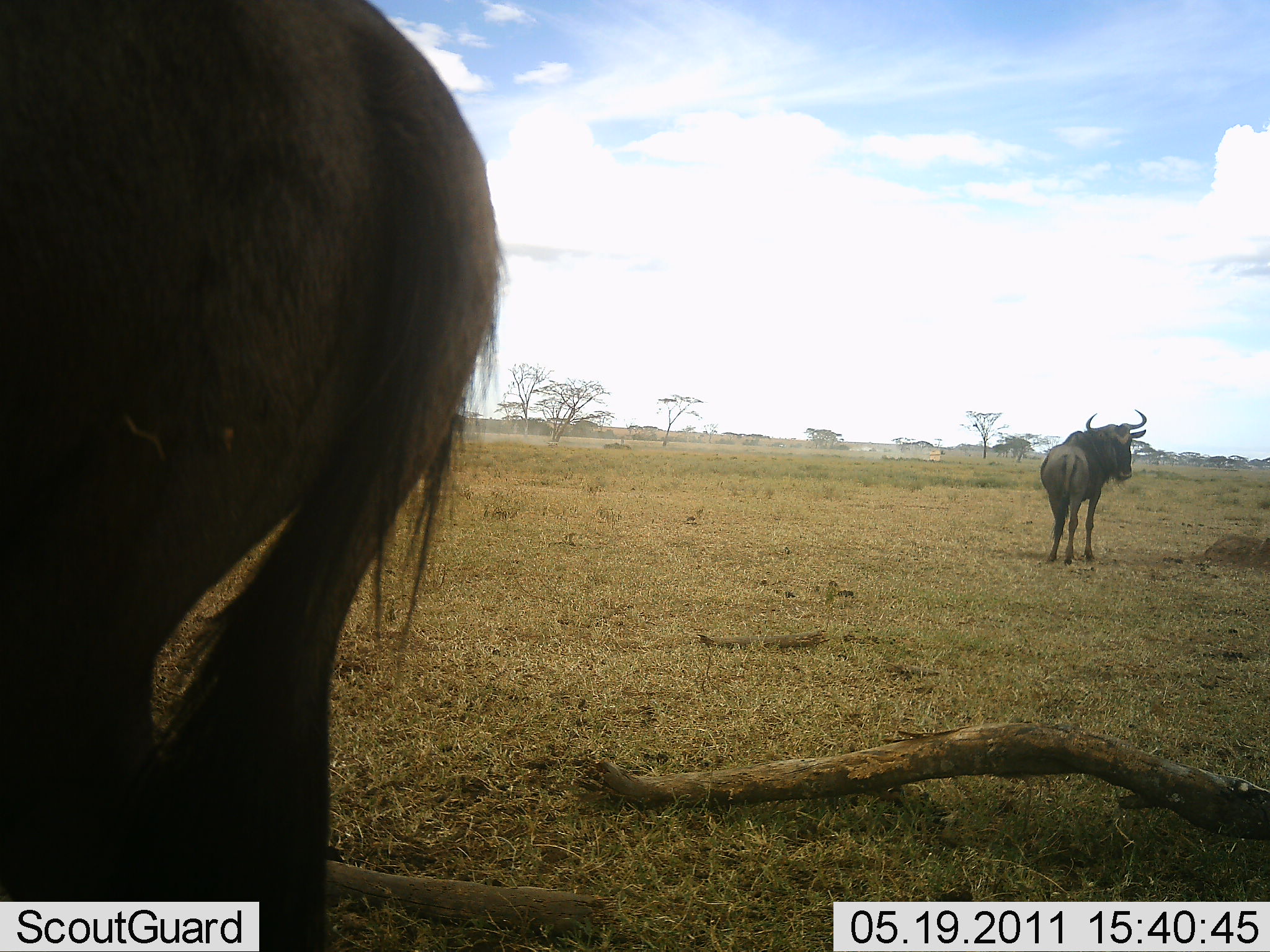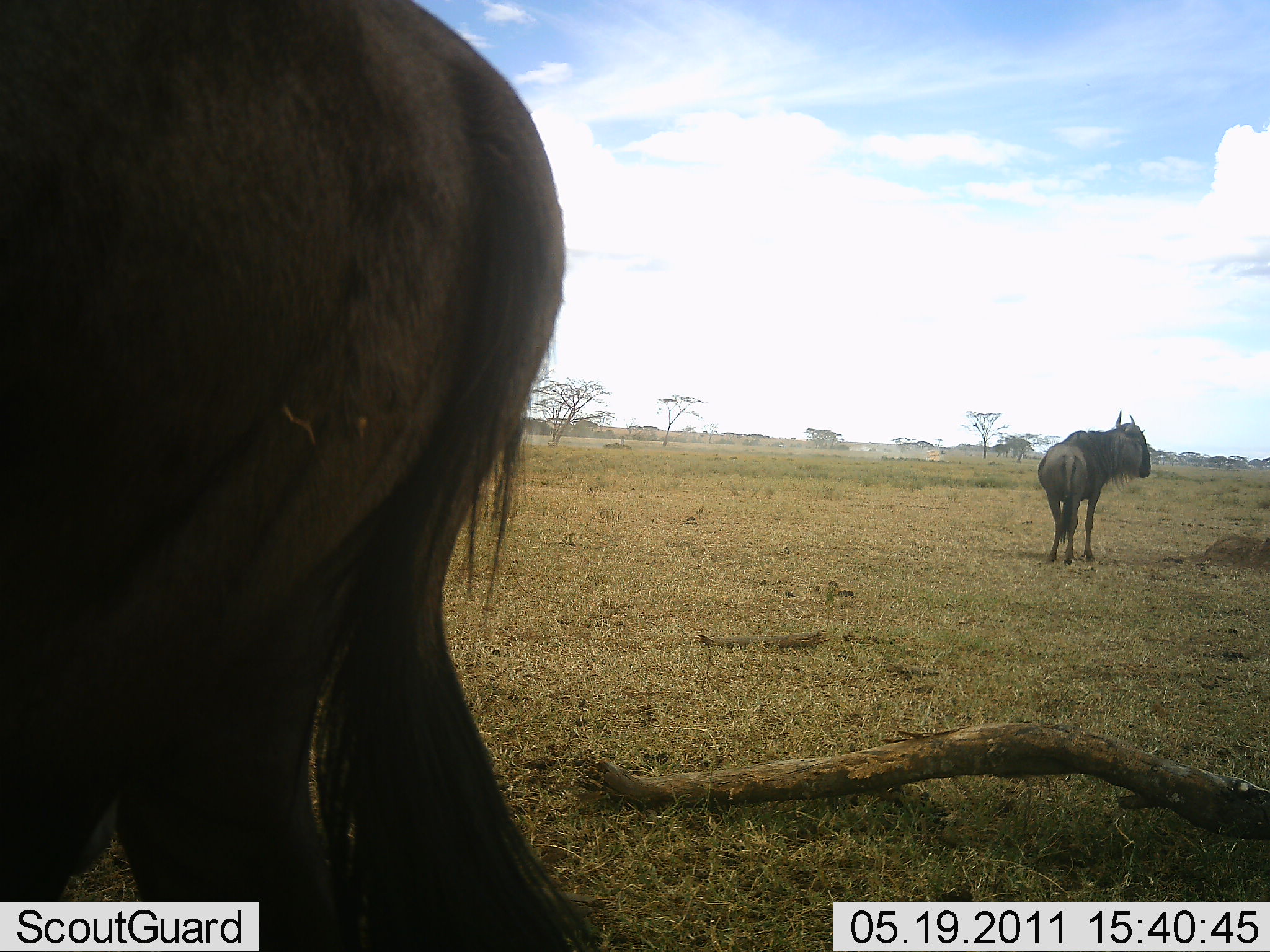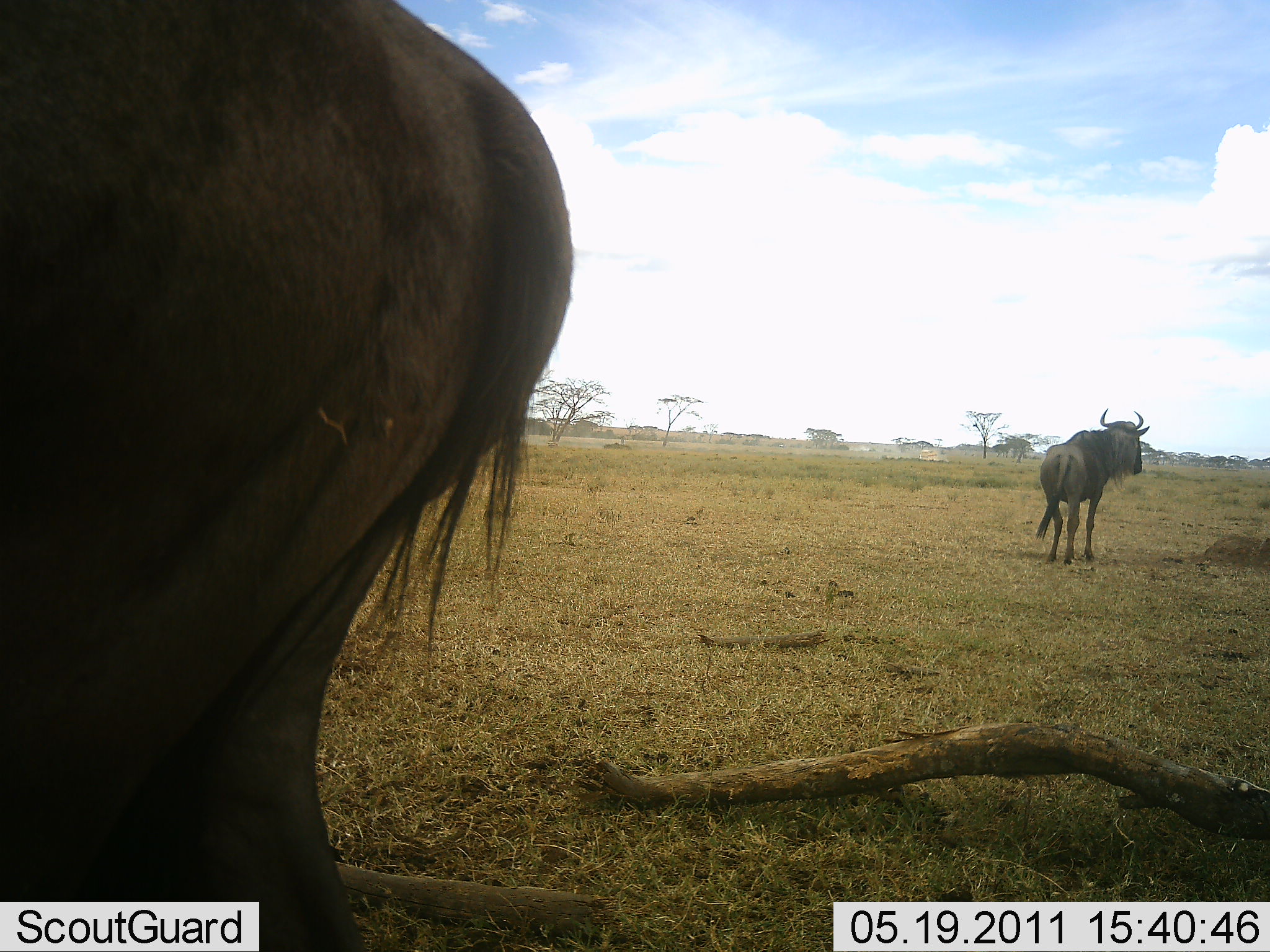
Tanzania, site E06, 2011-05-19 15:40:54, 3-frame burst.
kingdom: Animalia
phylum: Chordata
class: Mammalia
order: Artiodactyla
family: Bovidae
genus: Connochaetes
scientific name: Connochaetes taurinus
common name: blue wildebeest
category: wildebeest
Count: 2.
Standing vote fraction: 92%.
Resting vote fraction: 0%.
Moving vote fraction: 0%.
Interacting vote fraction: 0%.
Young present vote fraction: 0%.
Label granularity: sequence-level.